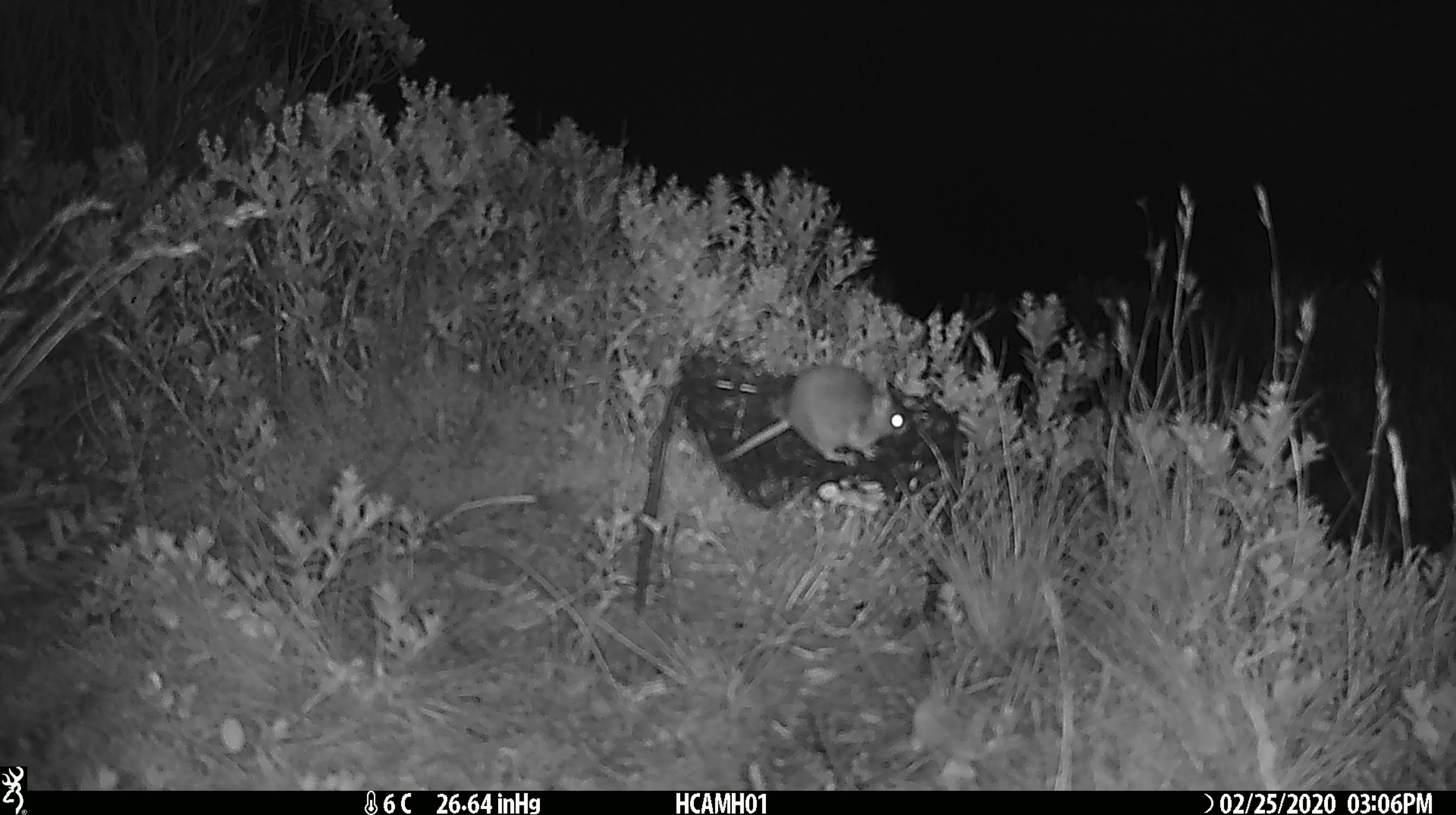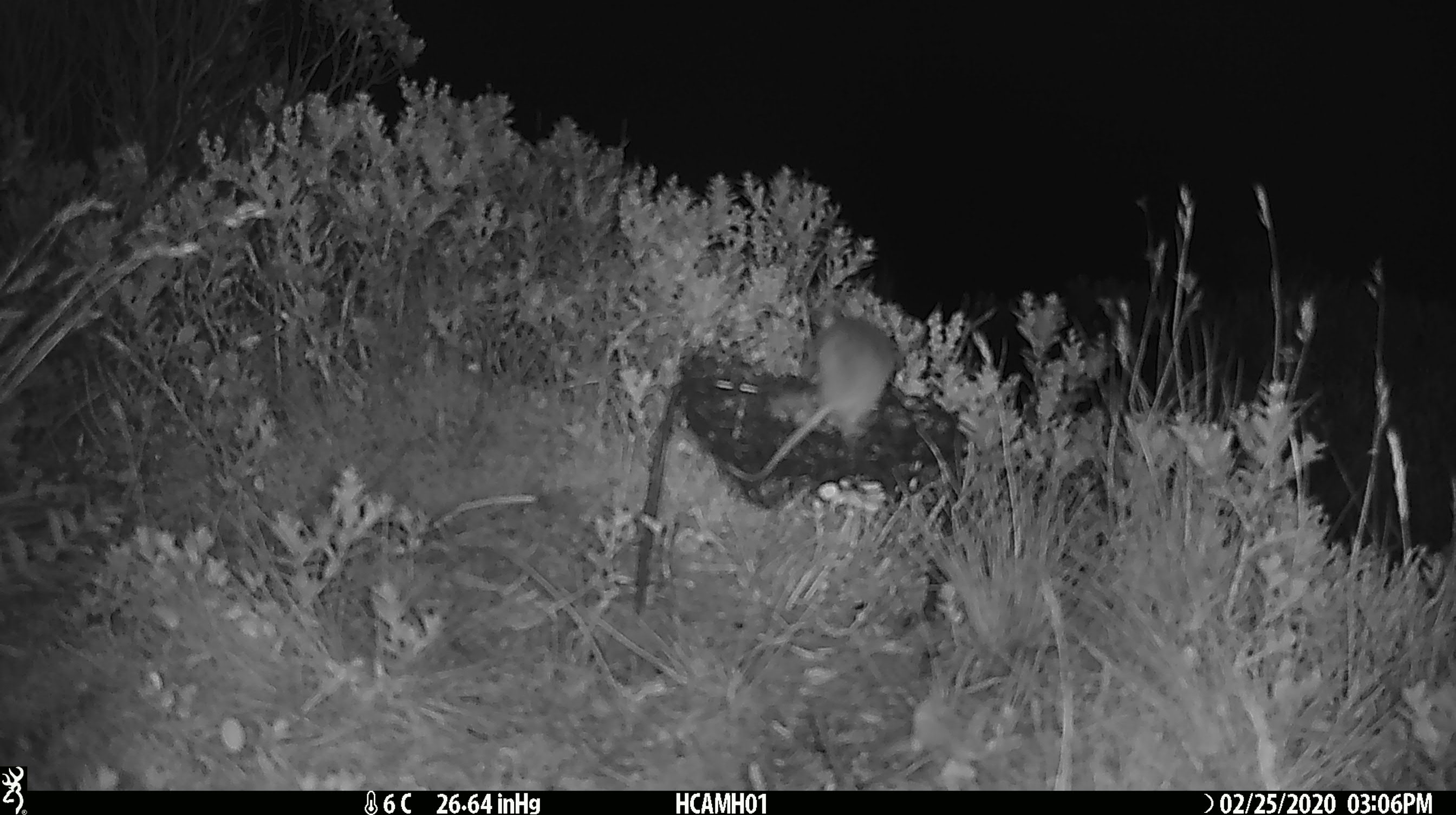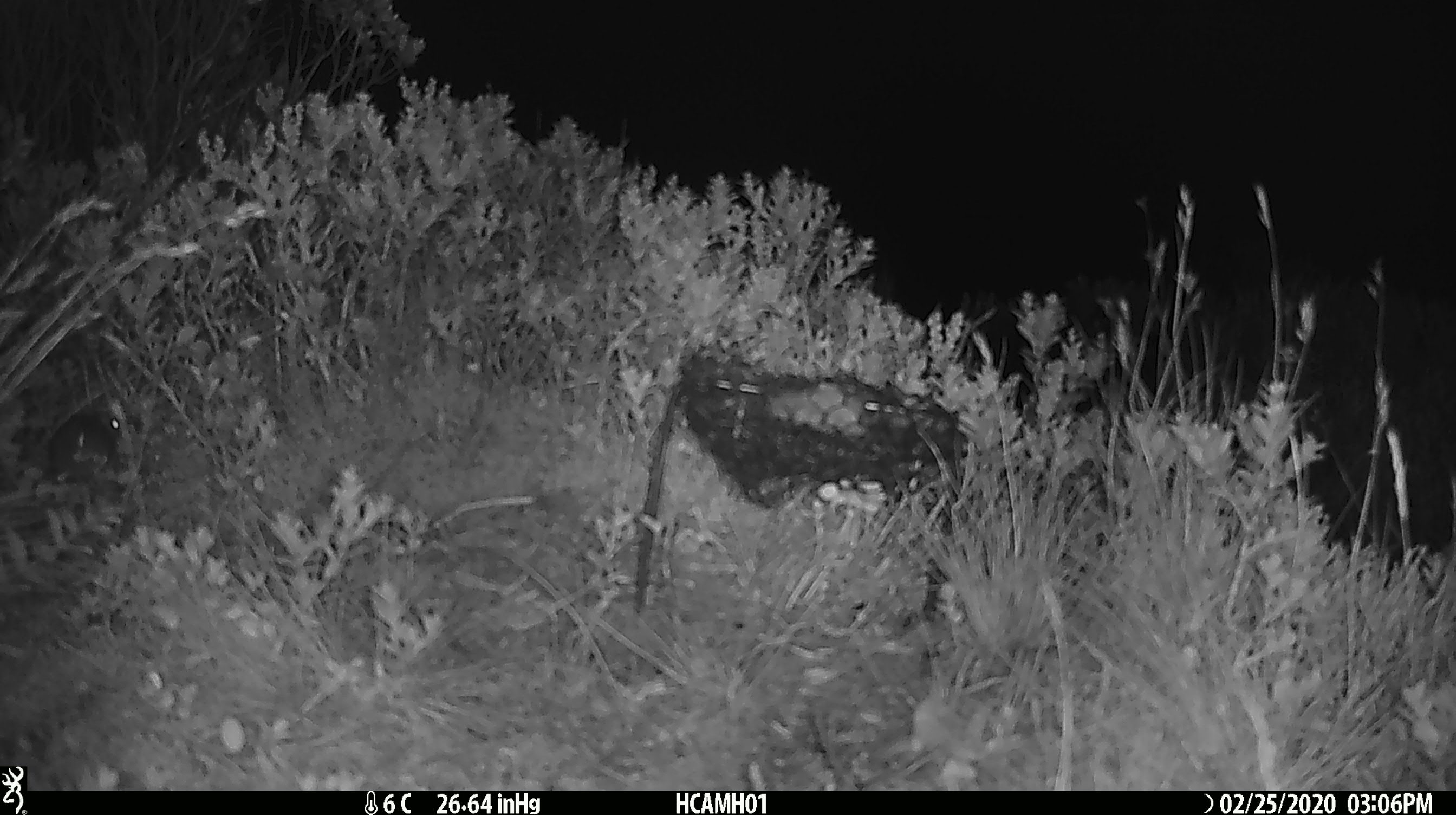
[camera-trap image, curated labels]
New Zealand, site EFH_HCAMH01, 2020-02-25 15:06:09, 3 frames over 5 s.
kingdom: Animalia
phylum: Chordata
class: Mammalia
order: Rodentia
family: Muridae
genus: Mus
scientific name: Mus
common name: mouse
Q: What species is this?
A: Mouse (Mus).